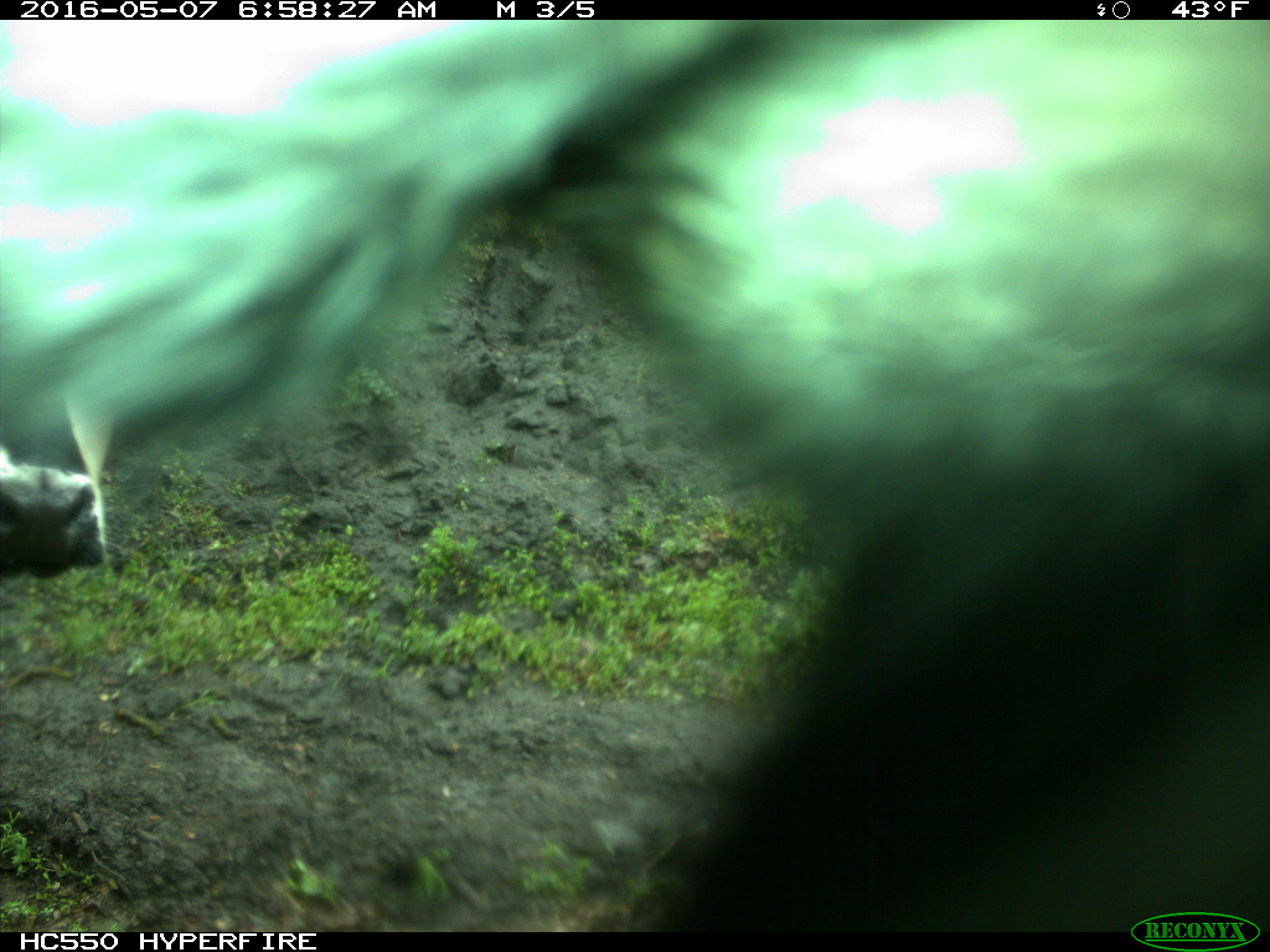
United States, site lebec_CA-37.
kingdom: Animalia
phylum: Chordata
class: Mammalia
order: Artiodactyla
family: Bovidae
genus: Bos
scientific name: Bos taurus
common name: domestic cow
Bos taurus (domestic cow).